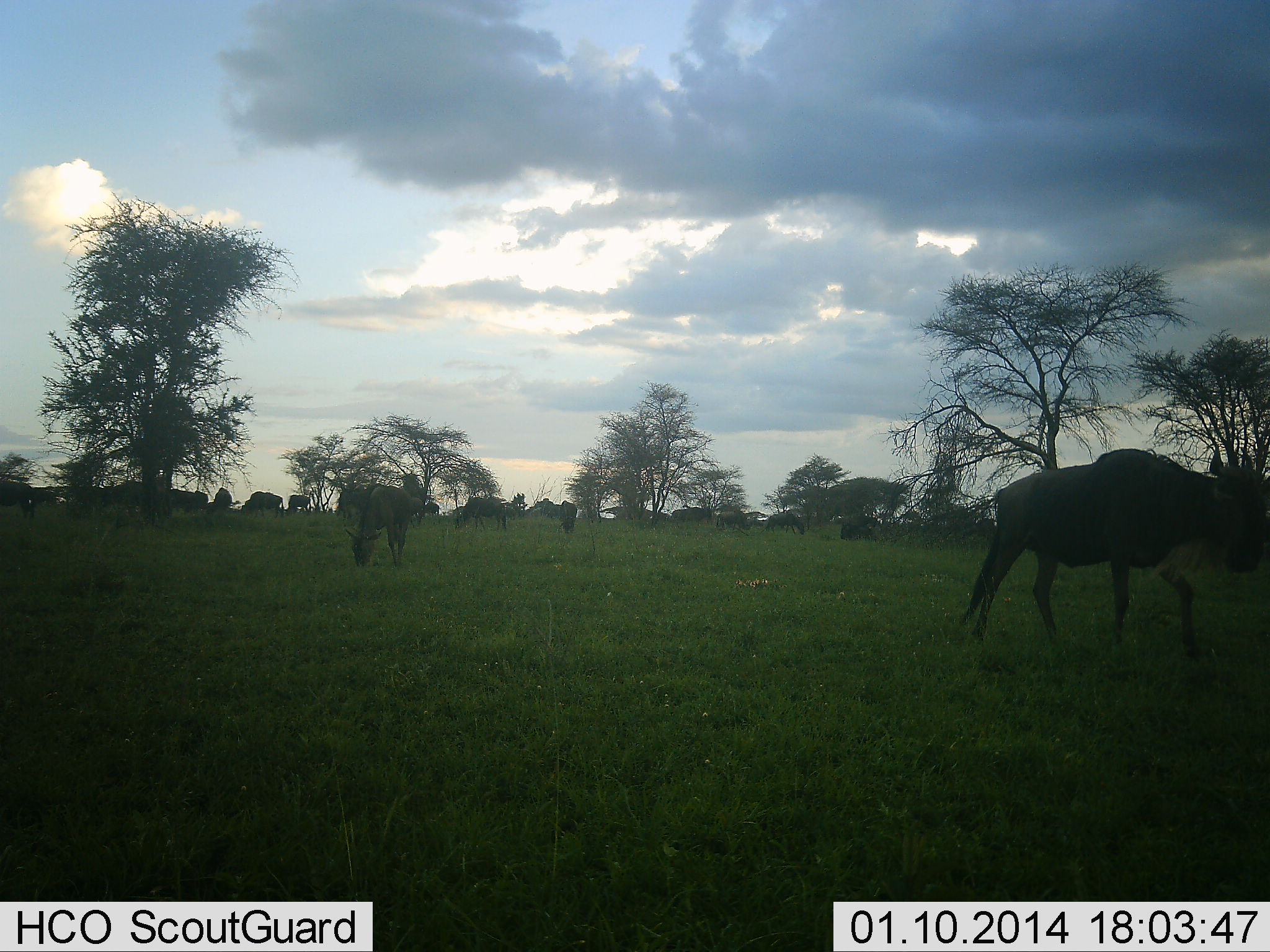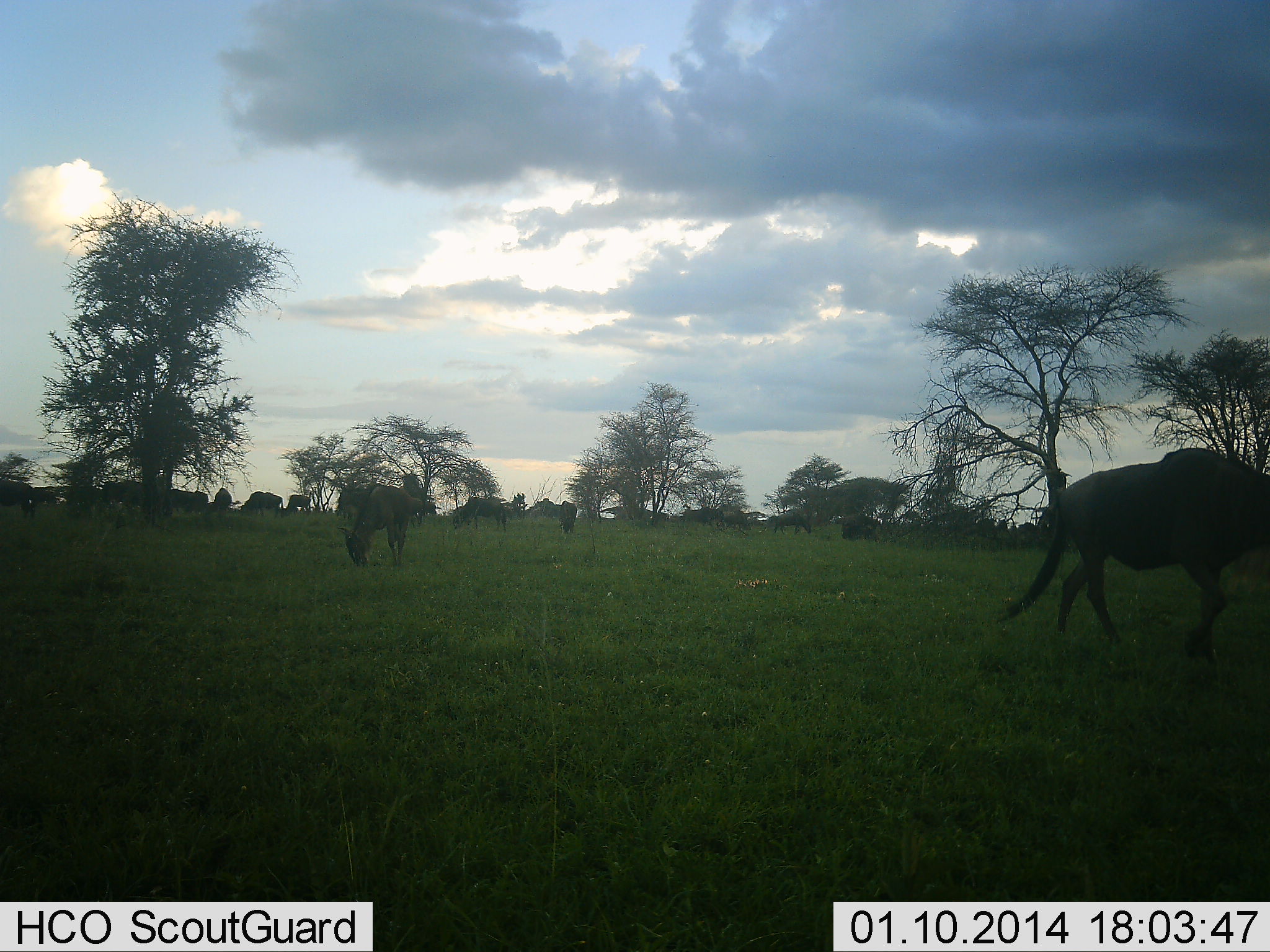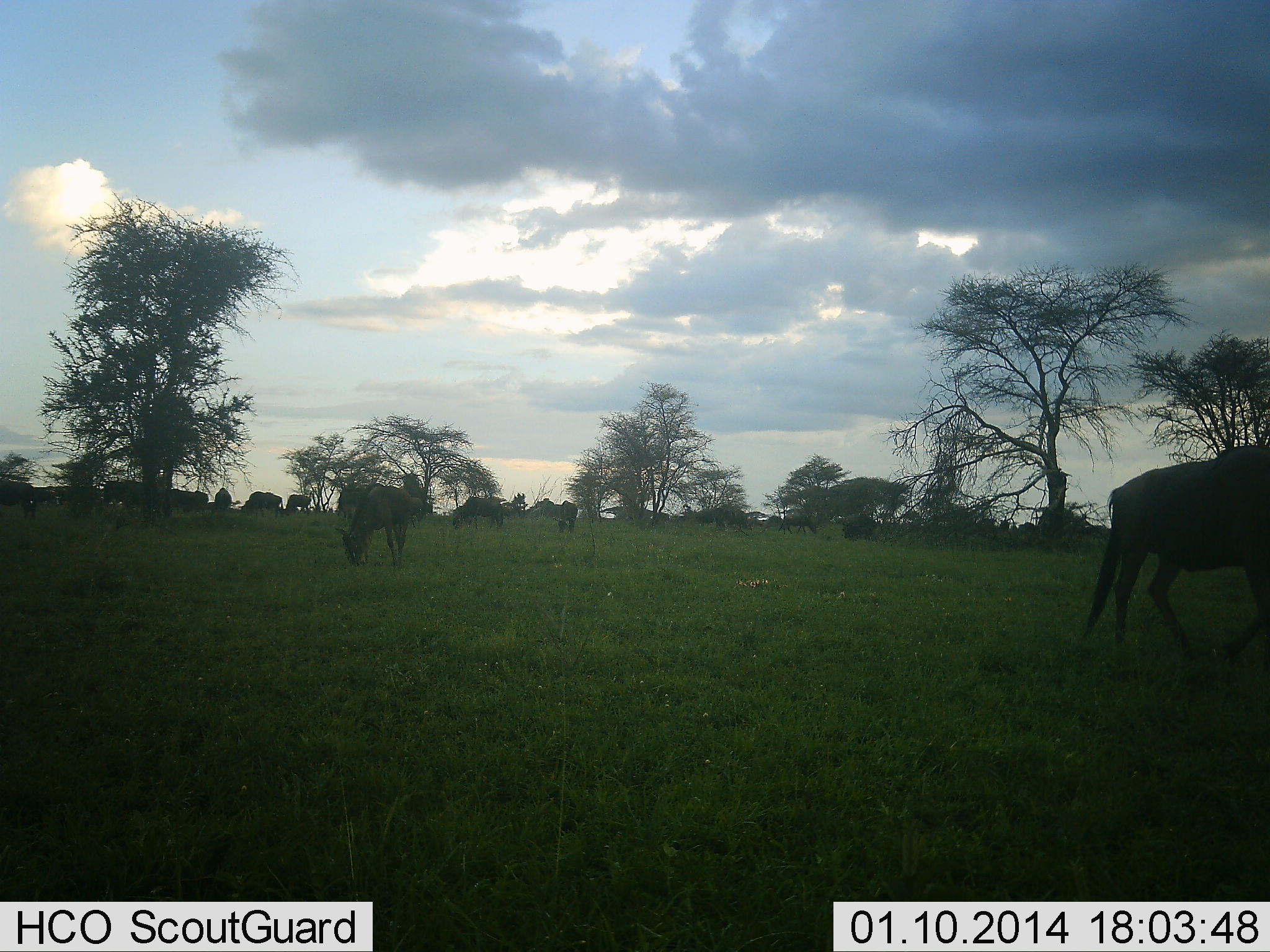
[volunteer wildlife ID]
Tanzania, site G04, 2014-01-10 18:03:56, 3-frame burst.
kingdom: Animalia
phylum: Chordata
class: Mammalia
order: Artiodactyla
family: Bovidae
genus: Connochaetes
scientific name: Connochaetes taurinus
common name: blue wildebeest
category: wildebeest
Wildebeest (blue wildebeest) (Connochaetes taurinus), count 11-50. Behavior (volunteer vote fractions): standing 40%, resting 10%, moving 30%, interacting 0%. Young present (vote fraction): 0%. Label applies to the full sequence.